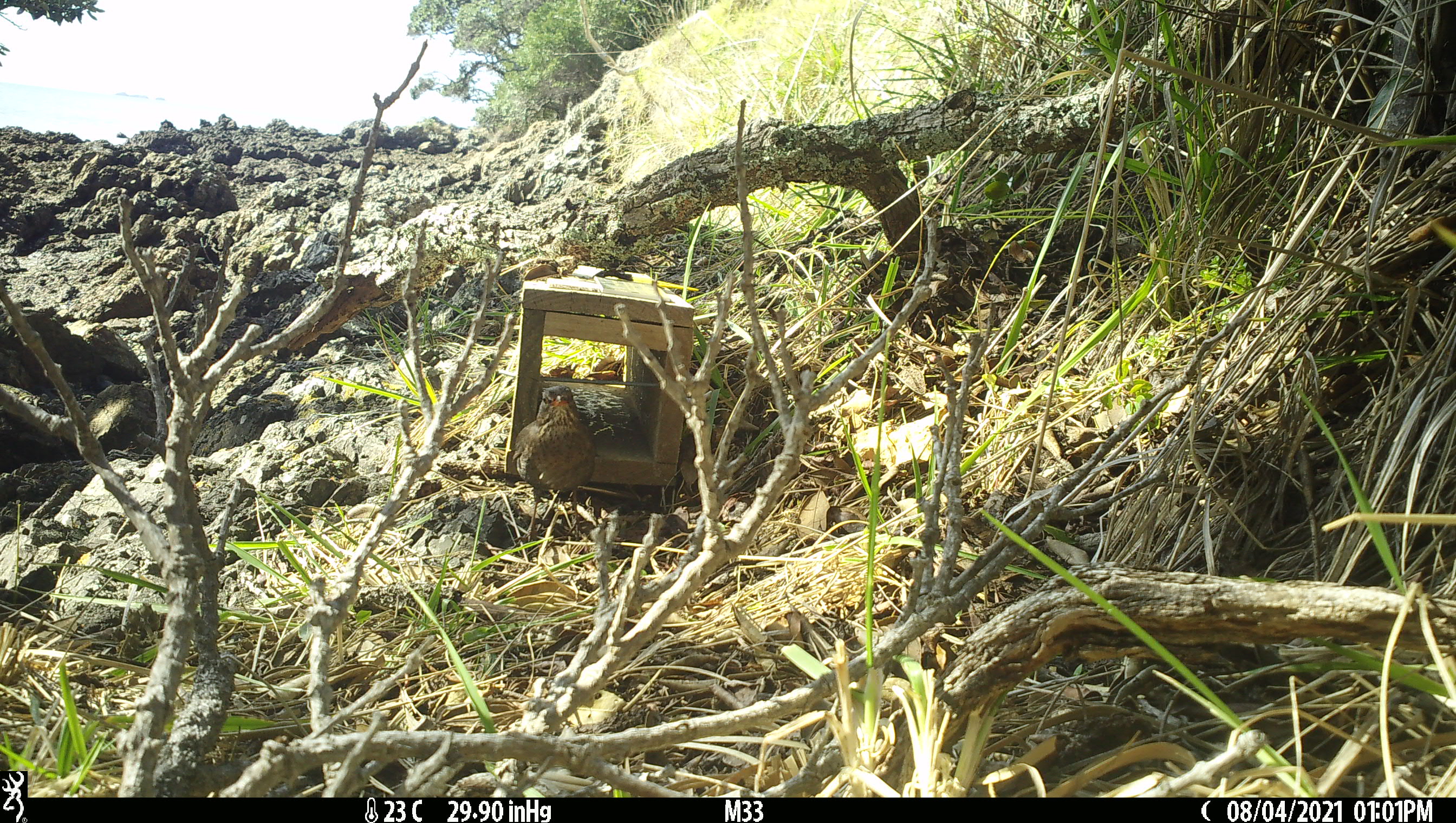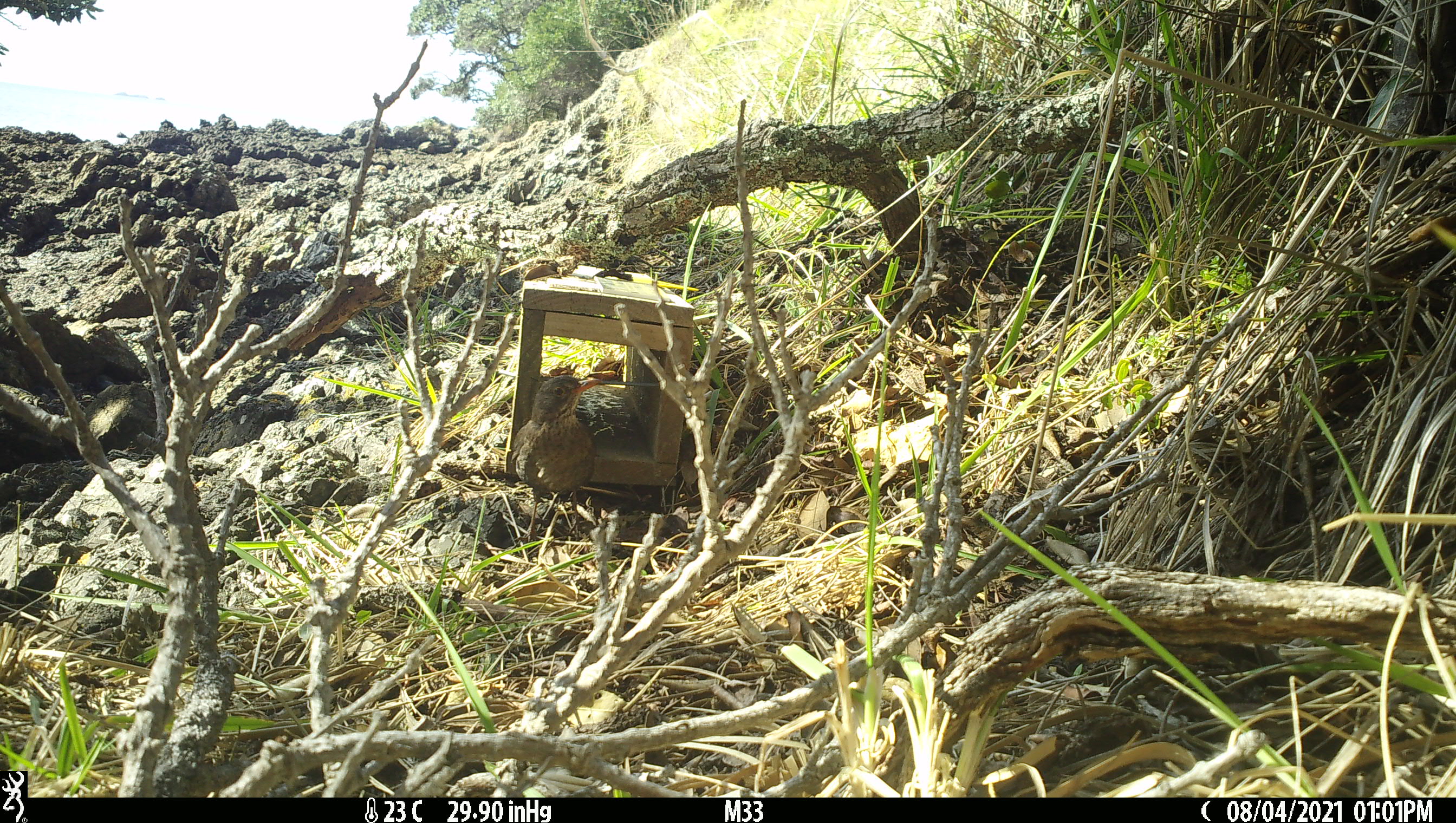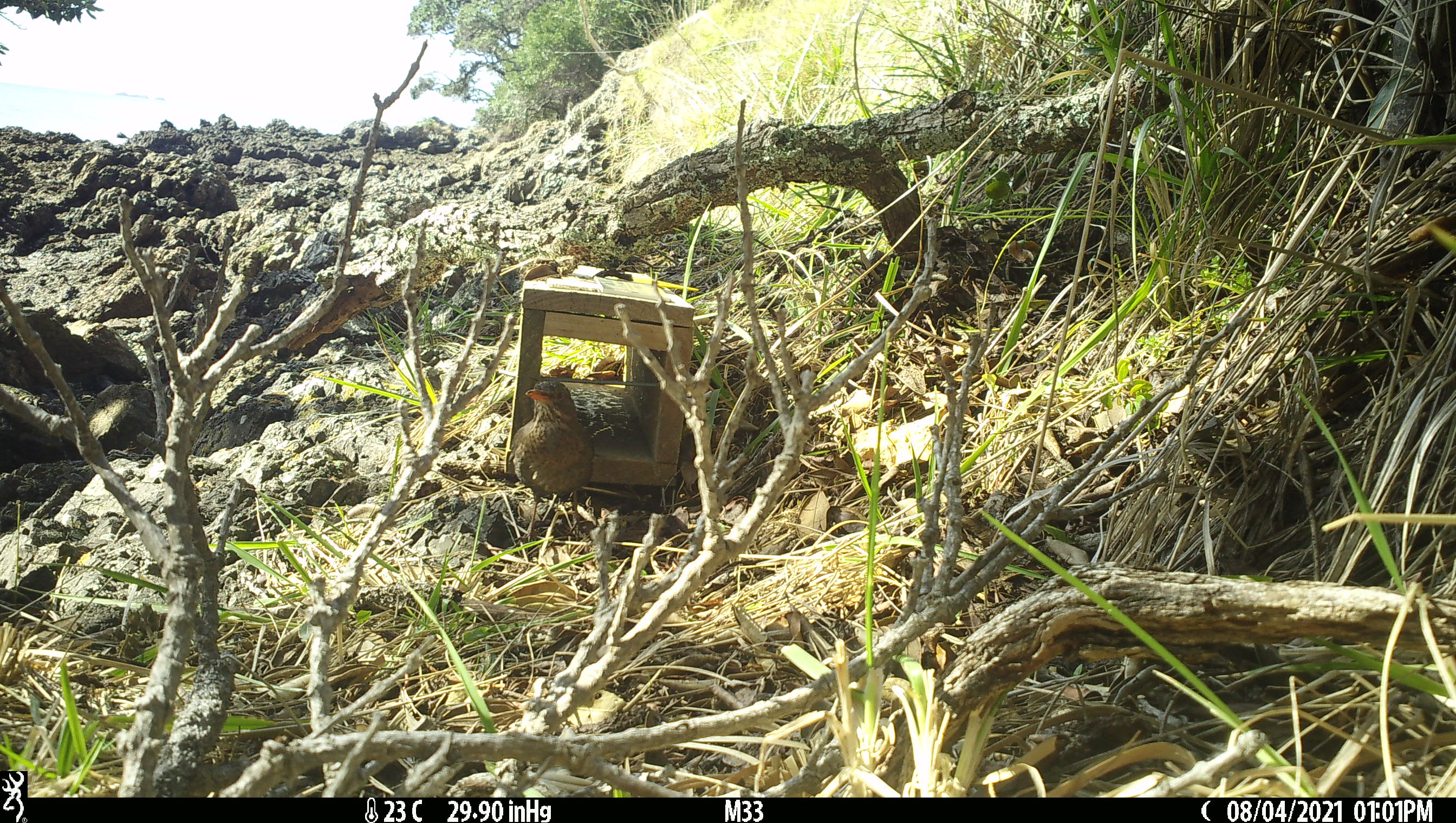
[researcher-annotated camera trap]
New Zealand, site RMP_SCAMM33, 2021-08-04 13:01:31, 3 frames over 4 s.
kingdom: Animalia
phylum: Chordata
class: Aves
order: Passeriformes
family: Turdidae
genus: Turdus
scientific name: Turdus merula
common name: eurasian blackbird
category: blackbird